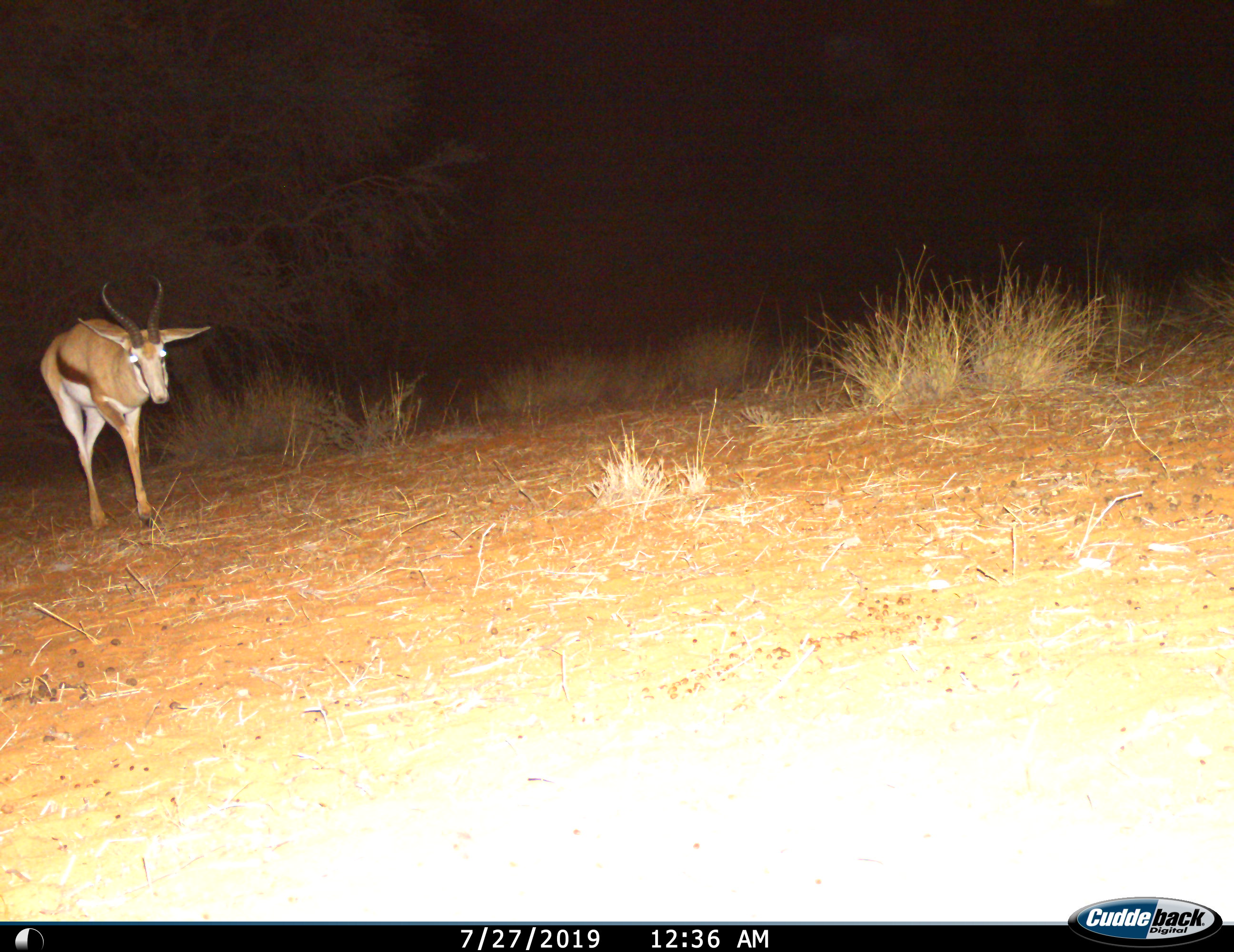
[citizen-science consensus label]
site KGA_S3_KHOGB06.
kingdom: Animalia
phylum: Chordata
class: Mammalia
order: Artiodactyla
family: Bovidae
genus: Antidorcas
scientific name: Antidorcas marsupialis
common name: springbok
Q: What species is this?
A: Springbok (Antidorcas marsupialis).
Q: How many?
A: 1.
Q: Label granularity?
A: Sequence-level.